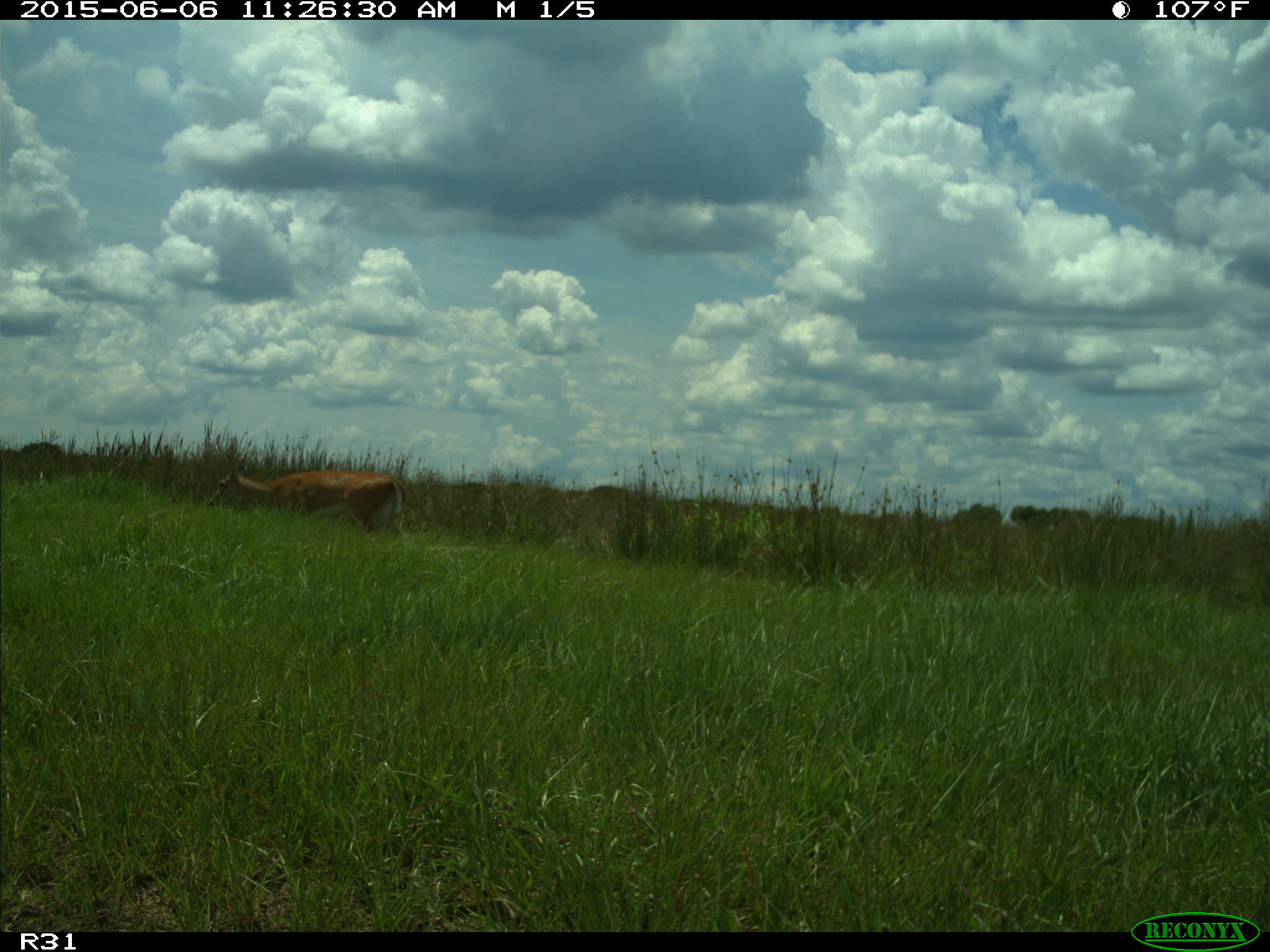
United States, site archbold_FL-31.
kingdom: Animalia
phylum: Chordata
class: Mammalia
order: Artiodactyla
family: Cervidae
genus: Odocoileus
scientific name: Odocoileus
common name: deer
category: unidentified deer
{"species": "unidentified deer (deer) (Odocoileus)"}